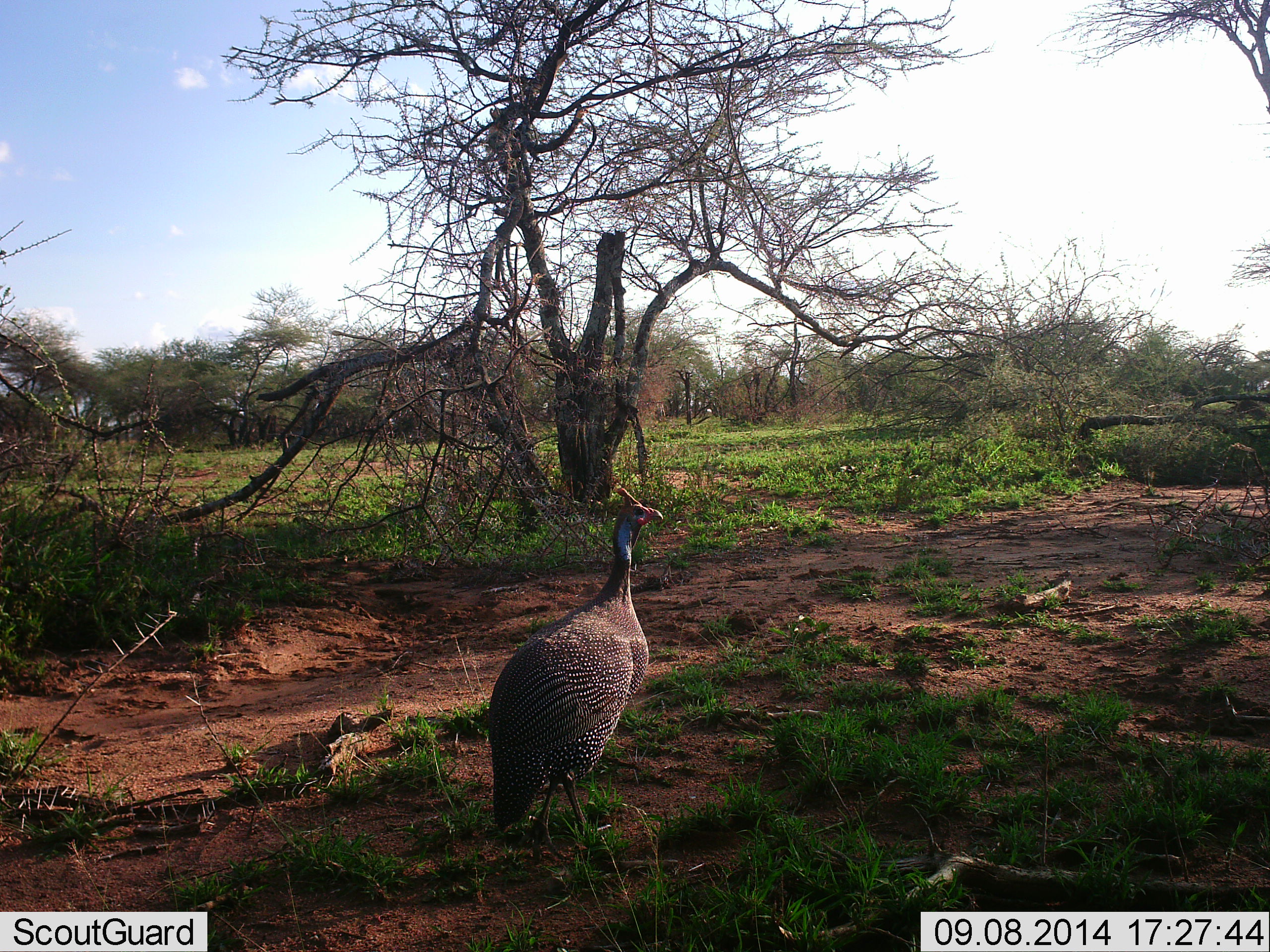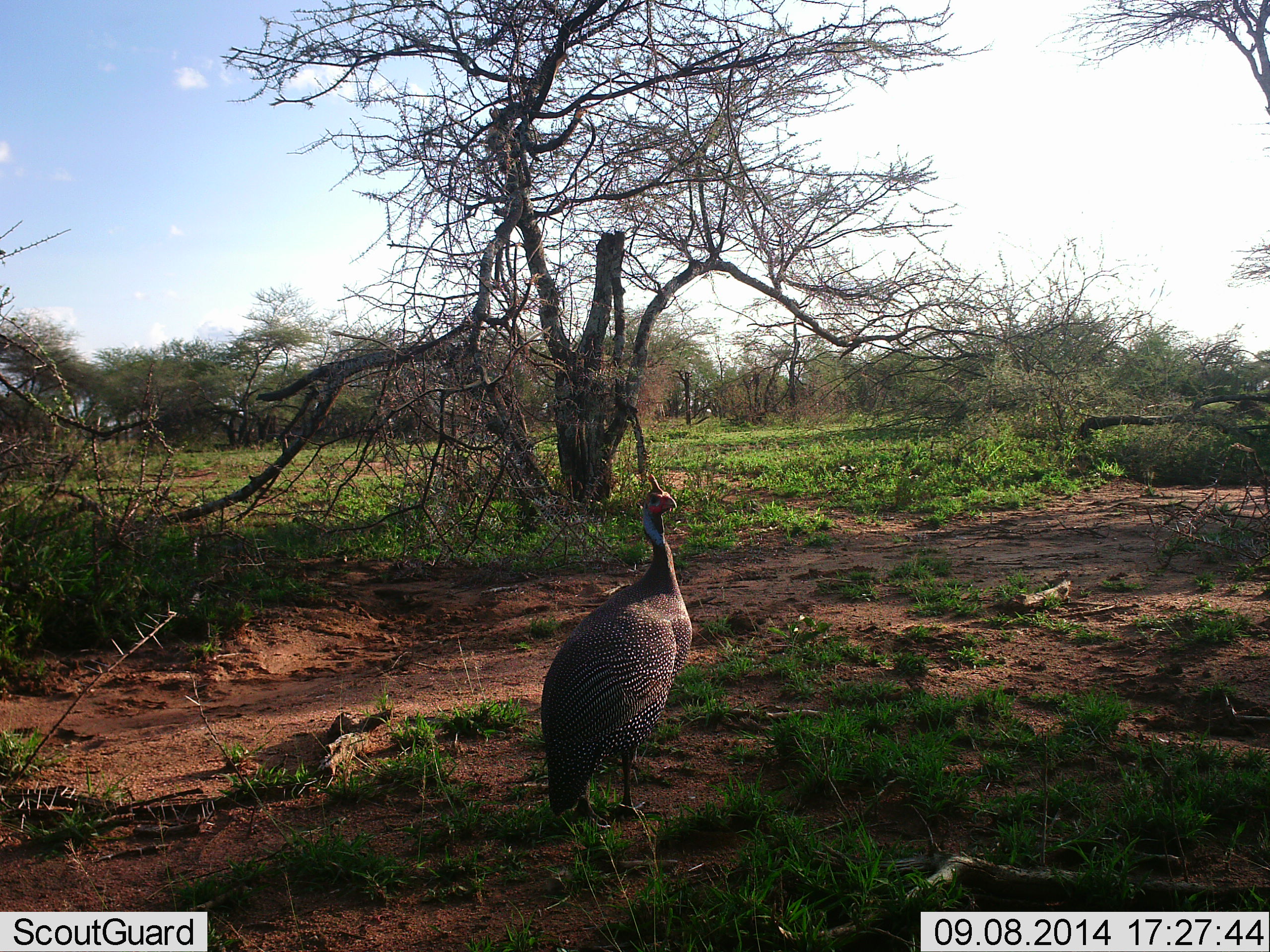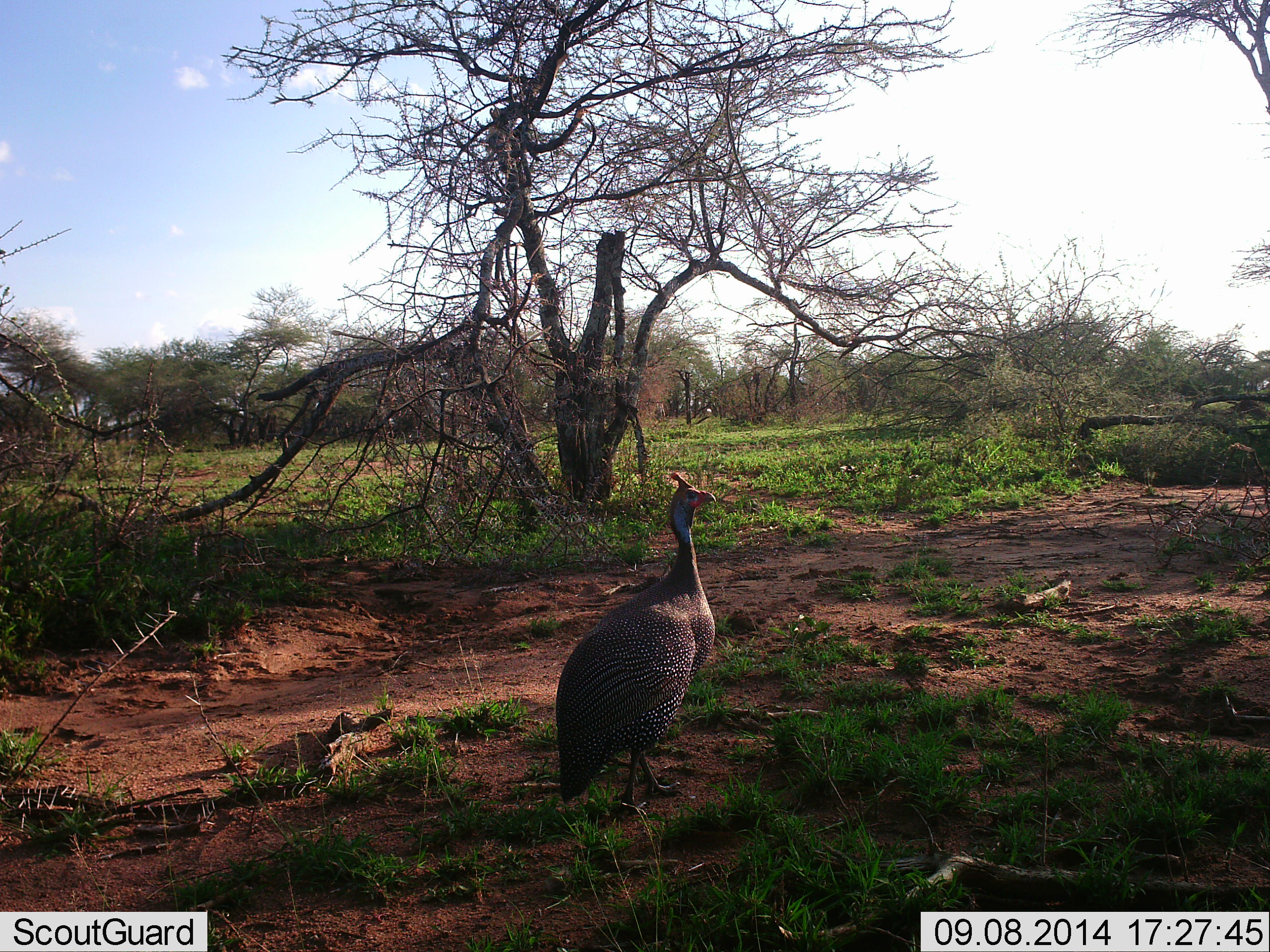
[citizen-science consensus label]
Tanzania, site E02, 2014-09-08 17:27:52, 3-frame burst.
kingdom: Animalia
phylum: Chordata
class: Aves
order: Galliformes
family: Numididae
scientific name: Numididae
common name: guinea fowl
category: guineafowl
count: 1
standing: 20%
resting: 0%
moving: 90%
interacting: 0%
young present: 0%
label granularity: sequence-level